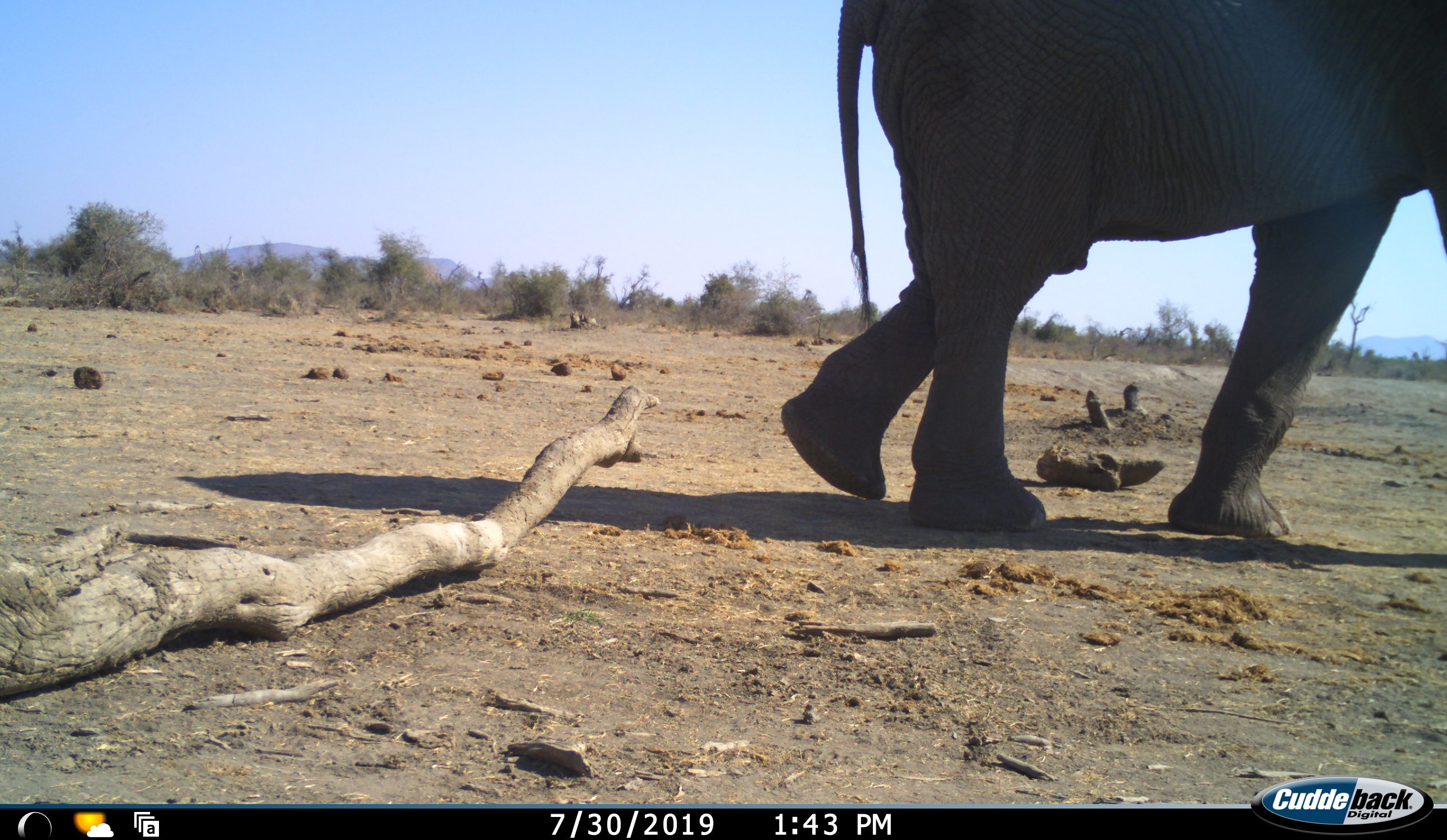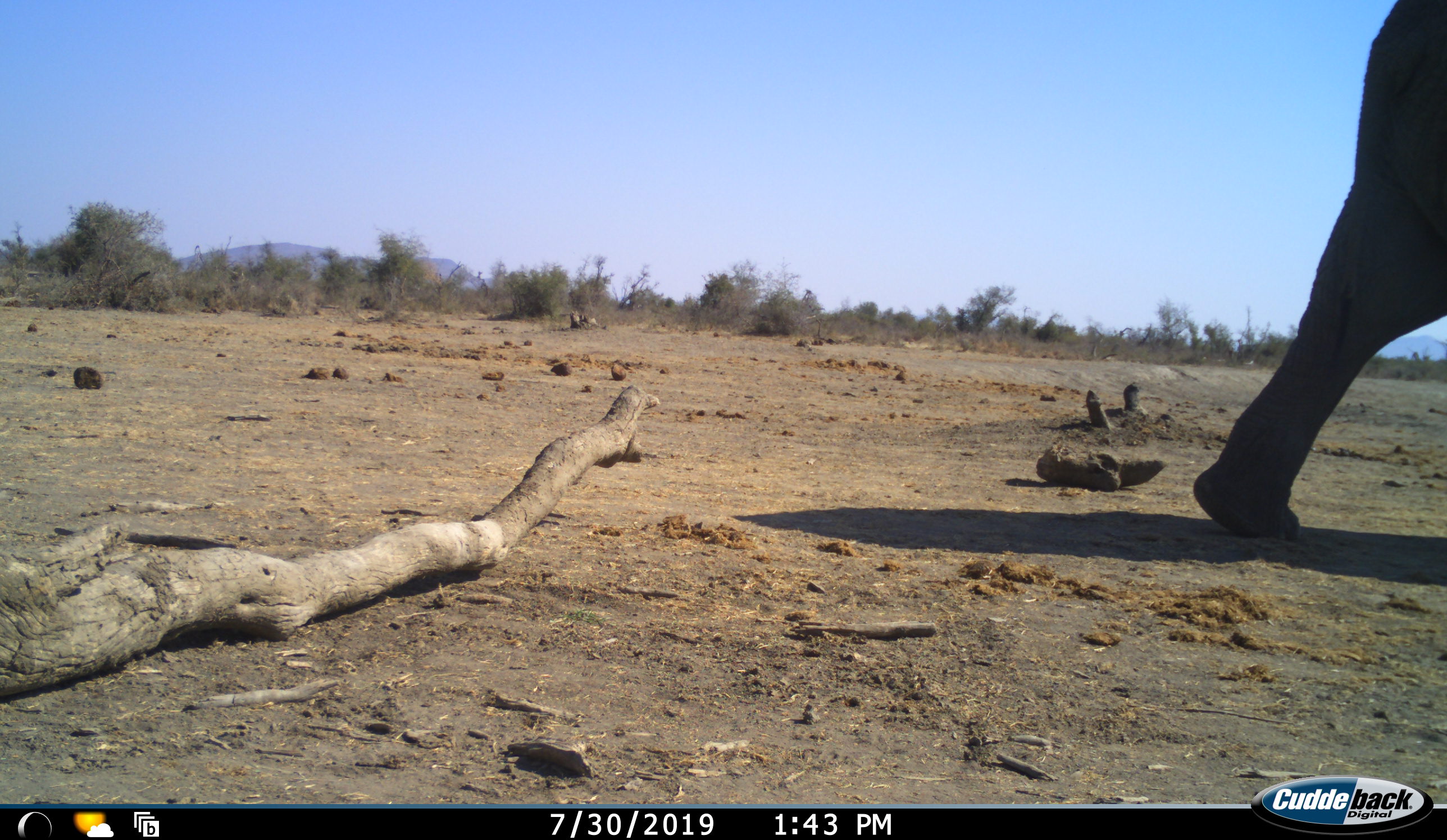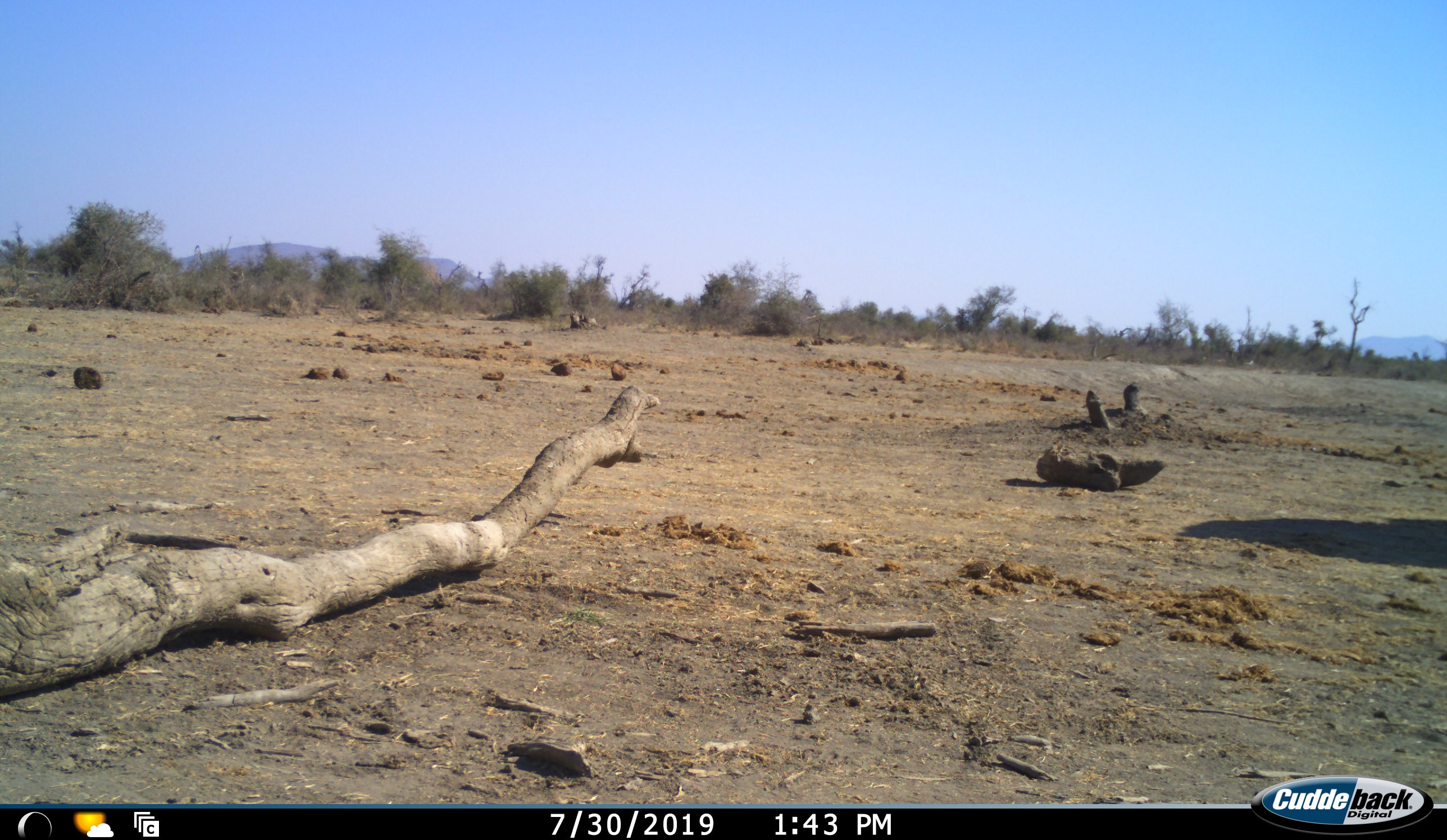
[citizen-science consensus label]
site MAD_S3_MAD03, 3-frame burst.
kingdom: Animalia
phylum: Chordata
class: Mammalia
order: Proboscidea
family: Elephantidae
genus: Loxodonta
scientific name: Loxodonta africana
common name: african bush elephant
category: elephant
Elephant (african bush elephant) (Loxodonta africana), count 1. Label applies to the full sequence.